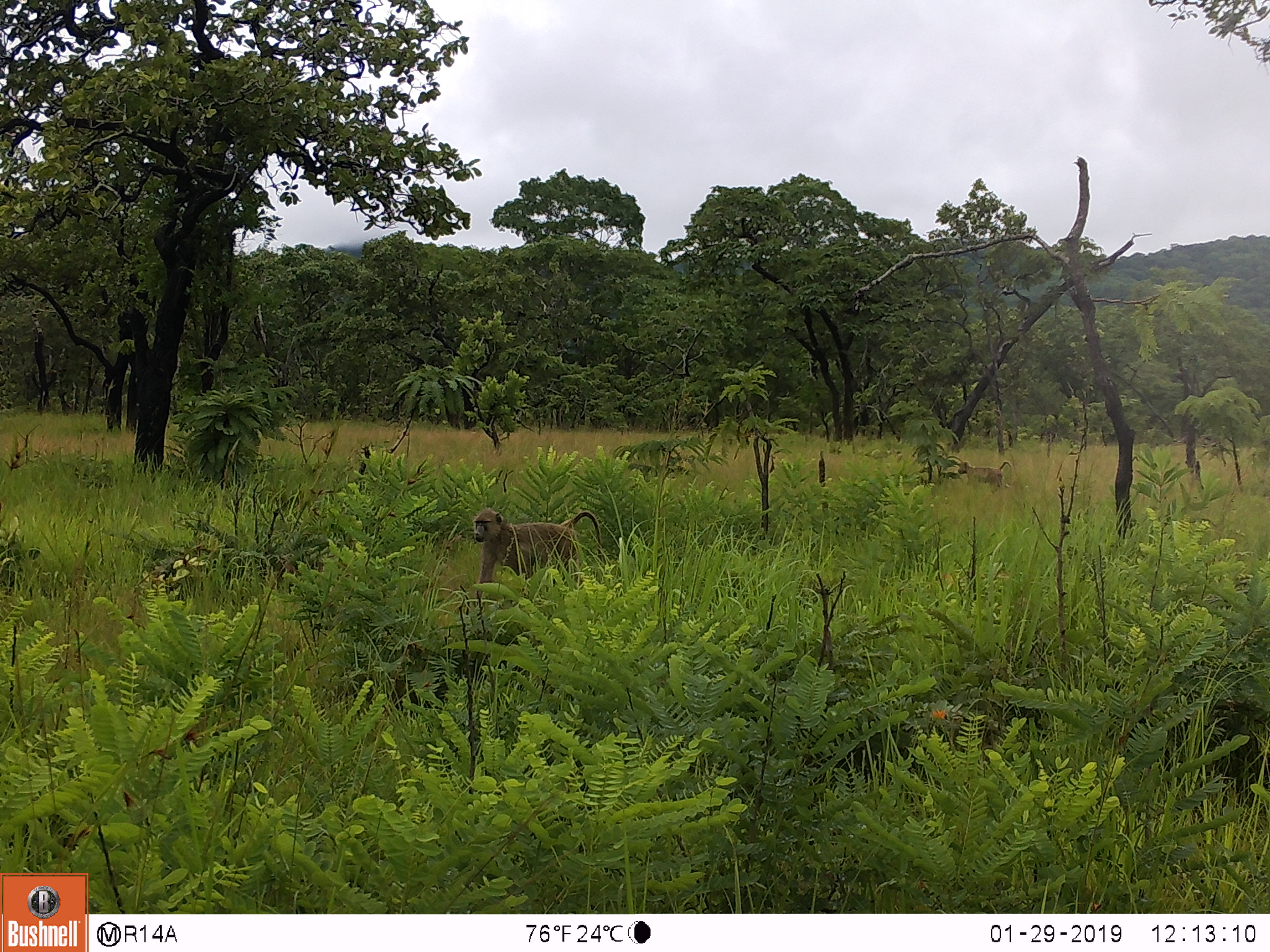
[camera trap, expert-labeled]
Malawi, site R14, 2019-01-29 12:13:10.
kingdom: Animalia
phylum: Chordata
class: Mammalia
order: Primates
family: Cercopithecidae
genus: Papio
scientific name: Papio cynocephalus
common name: yellow baboon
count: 2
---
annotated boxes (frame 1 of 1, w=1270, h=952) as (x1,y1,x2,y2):
yellow baboon: (465,502,609,608); (954,454,1015,496)